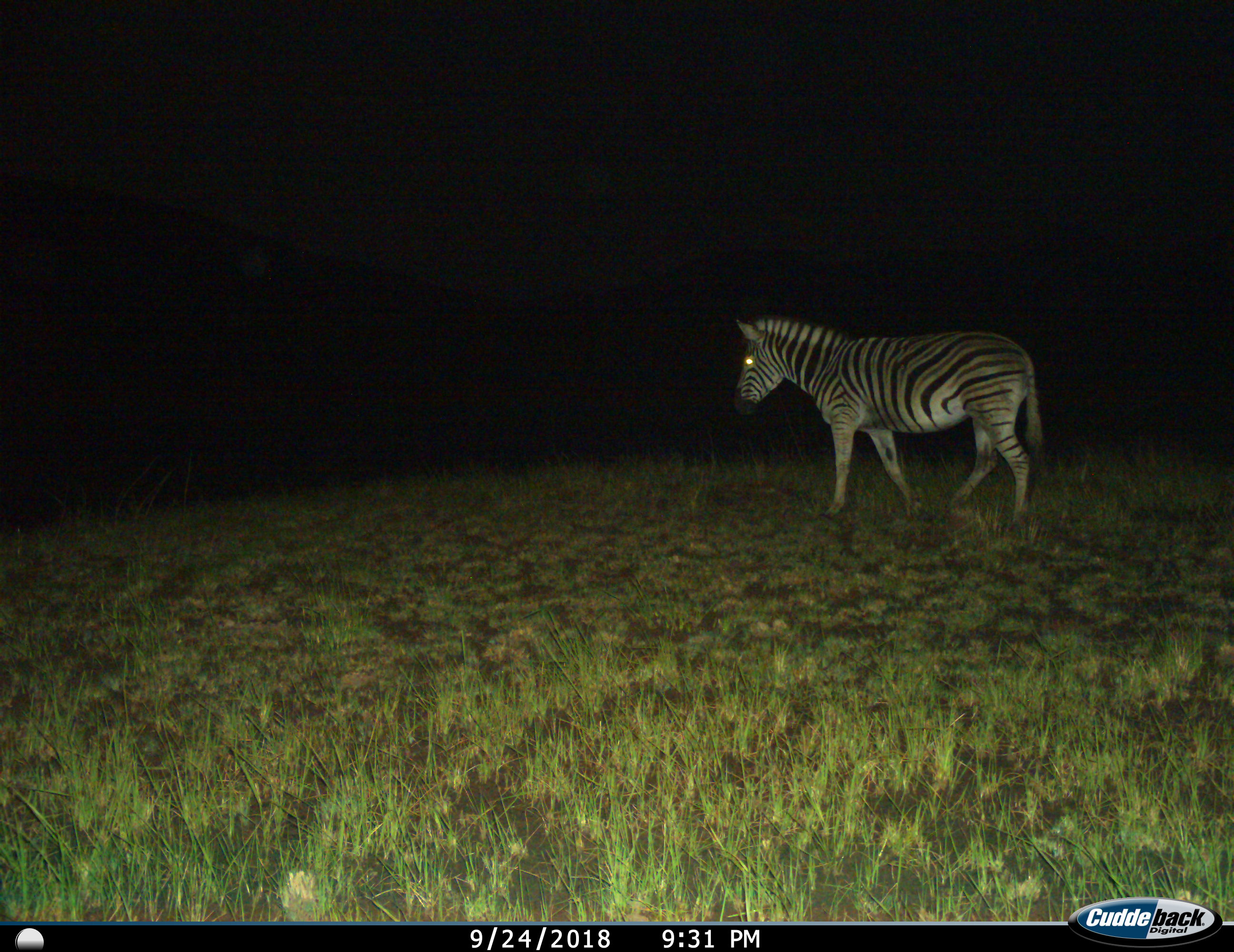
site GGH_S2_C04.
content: unidentified animal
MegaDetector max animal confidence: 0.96